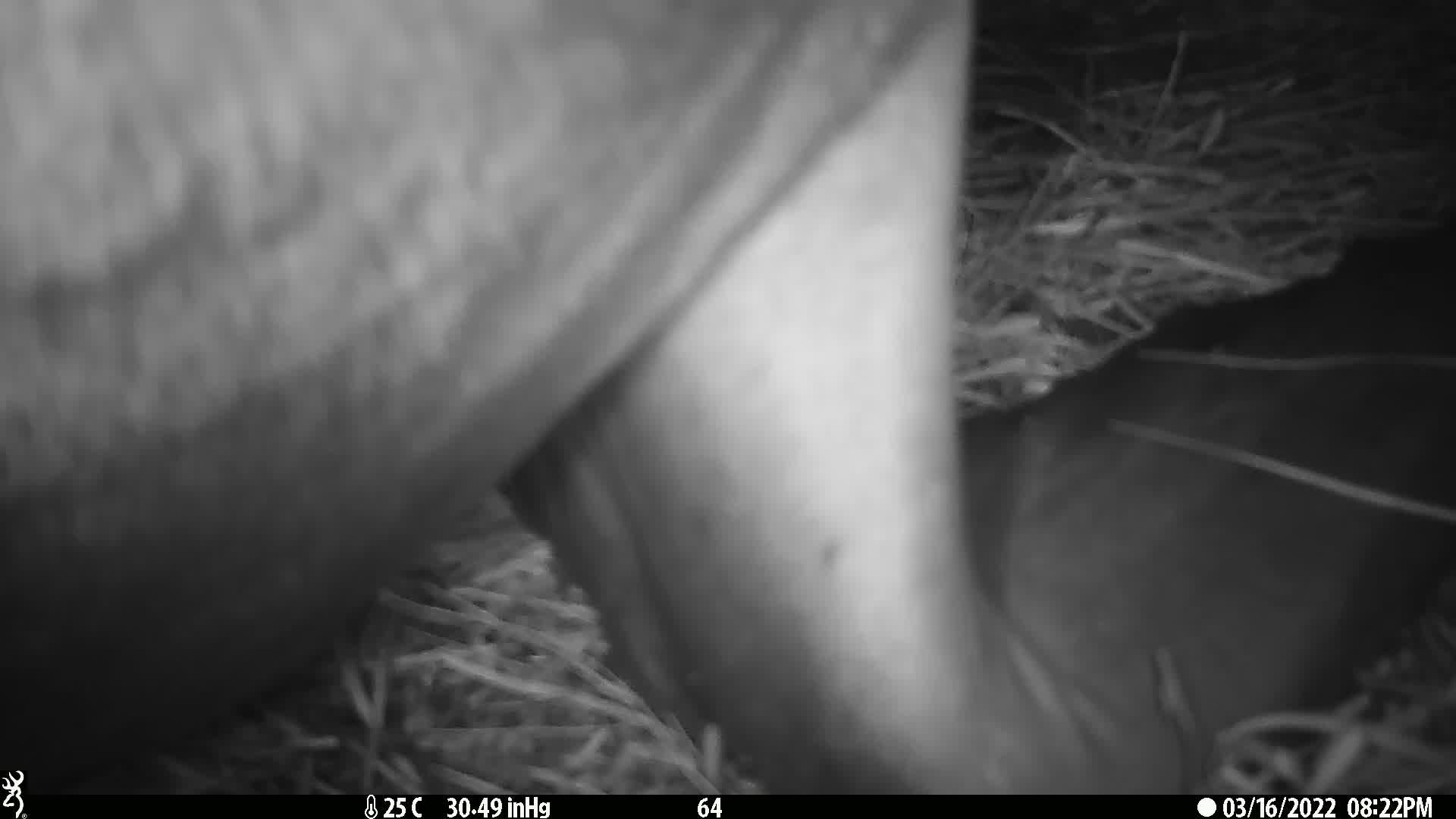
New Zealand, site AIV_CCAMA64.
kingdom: Animalia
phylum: Chordata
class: Mammalia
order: Carnivora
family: Otariidae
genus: Phocarctos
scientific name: Phocarctos hookeri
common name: new zealand sea lion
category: sealion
Sealion (new zealand sea lion) (Phocarctos hookeri).